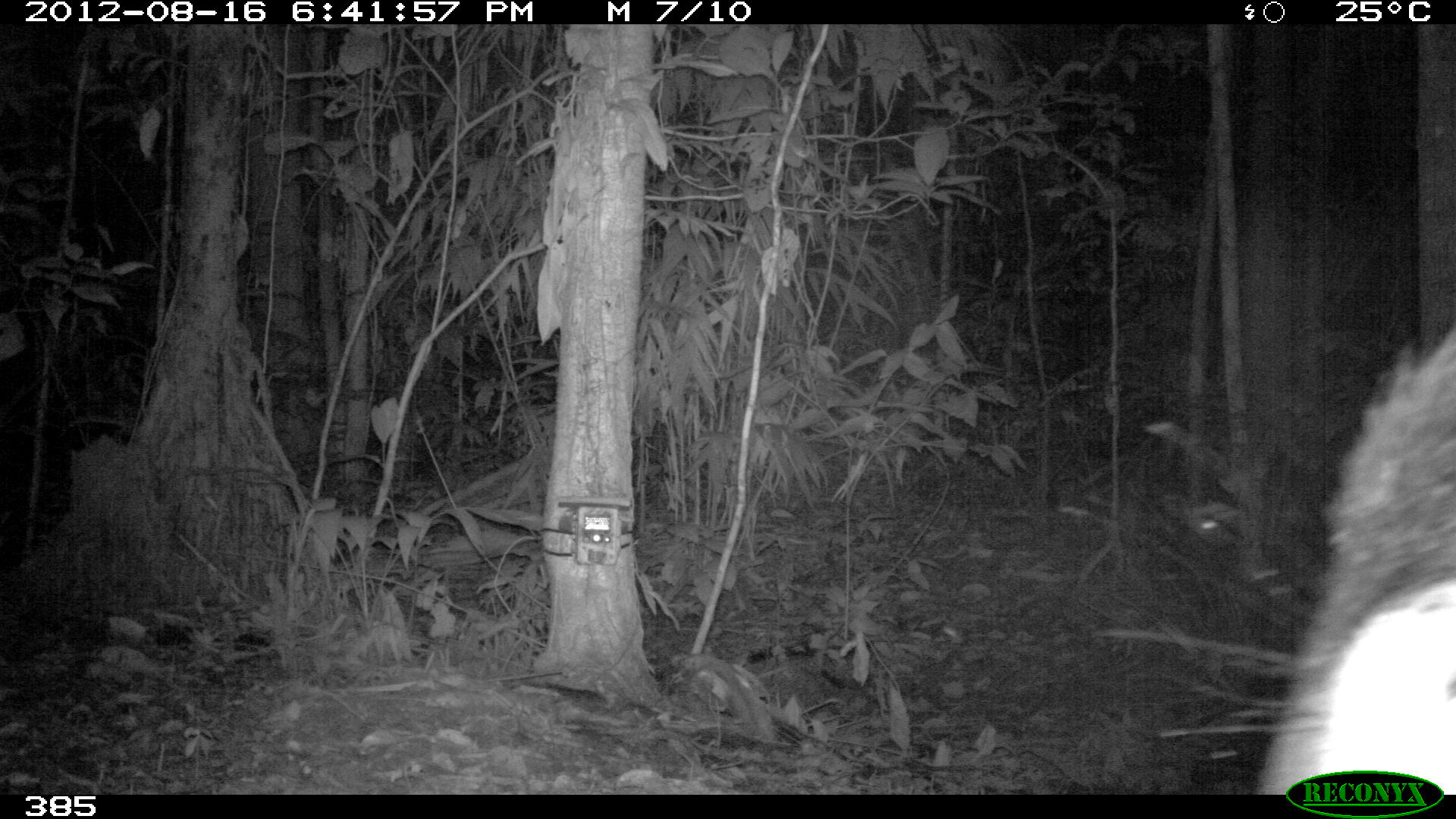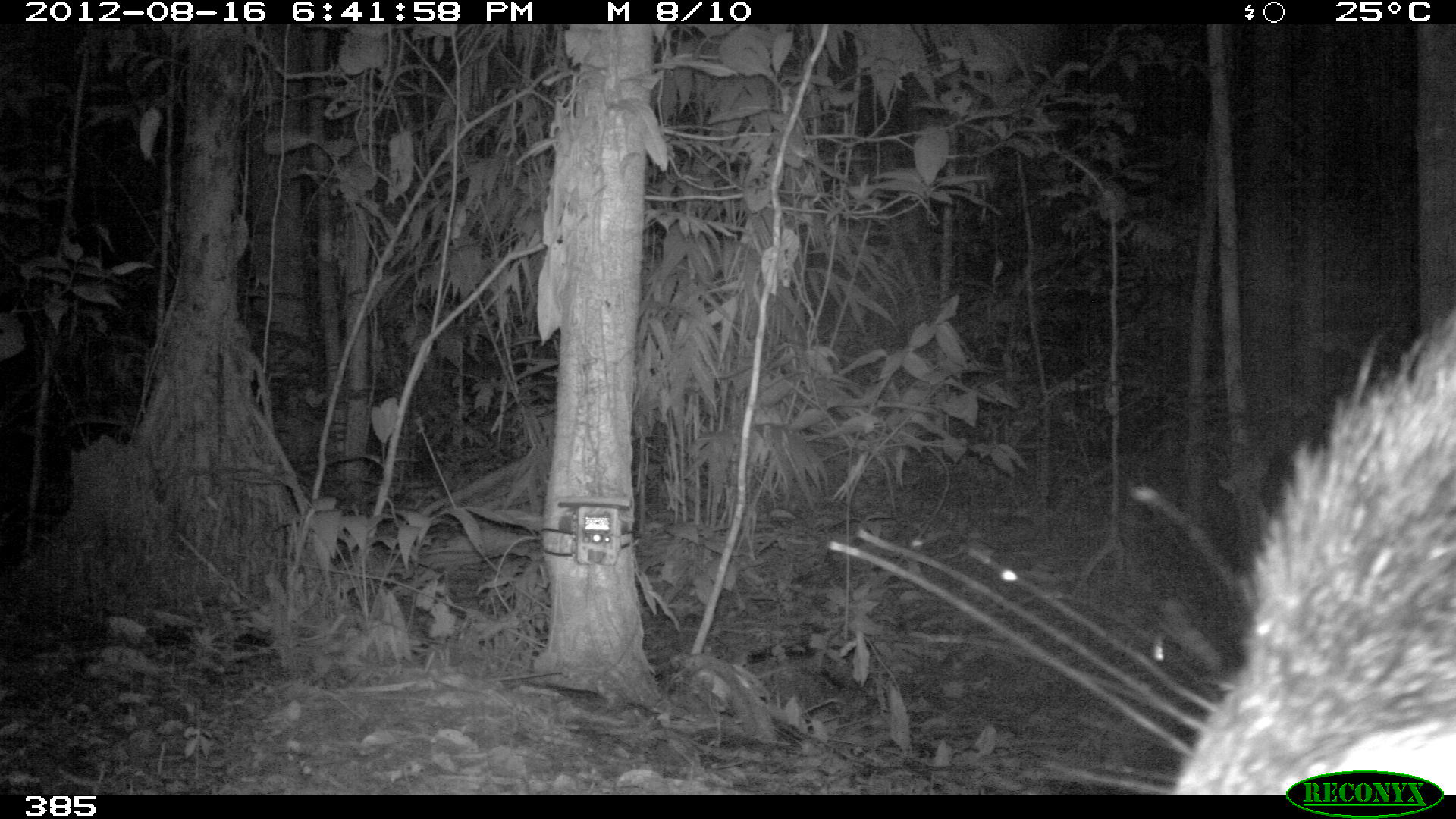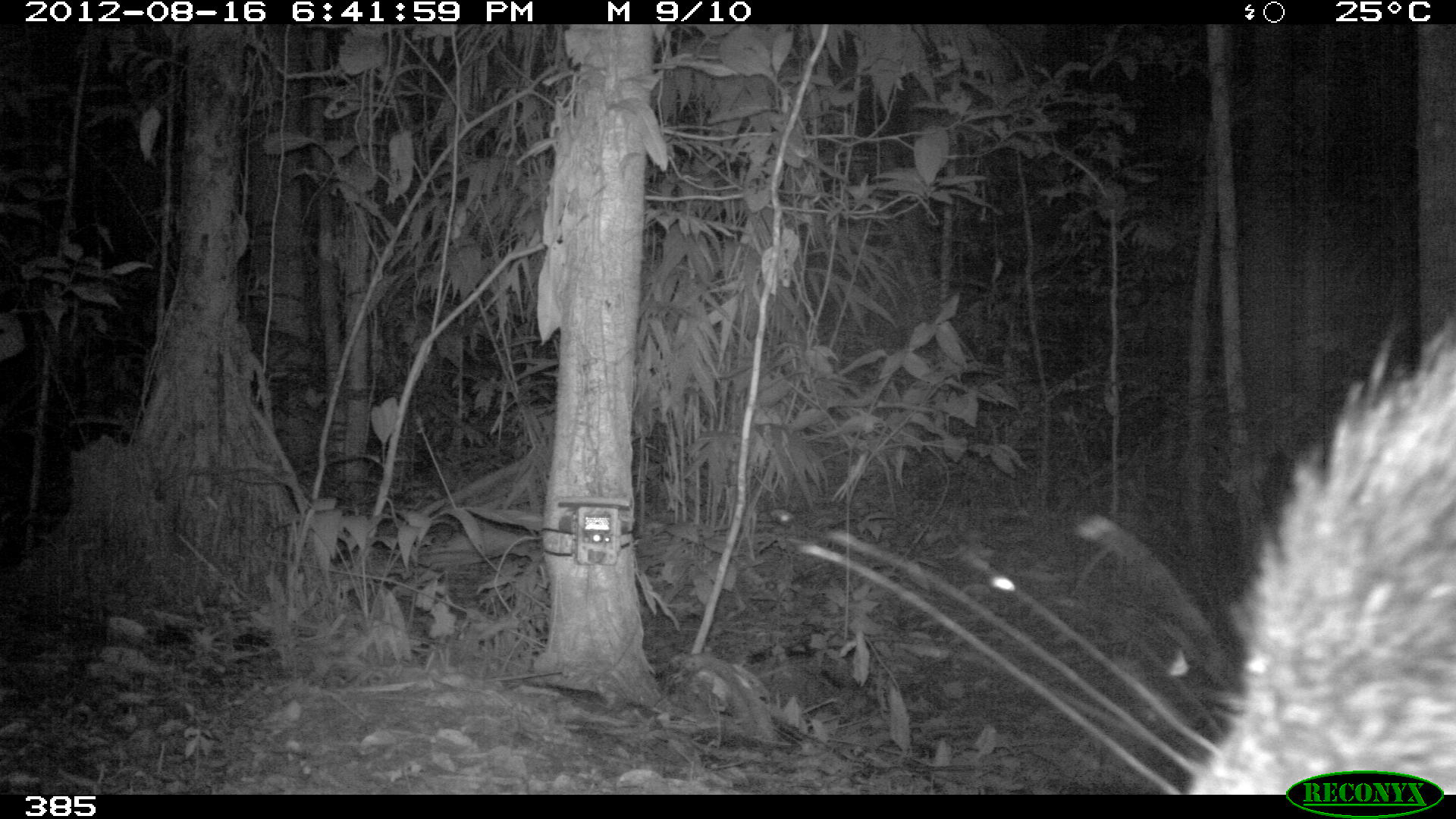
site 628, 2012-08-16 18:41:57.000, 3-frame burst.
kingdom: Animalia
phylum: Chordata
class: Mammalia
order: Artiodactyla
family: Tayassuidae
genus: Tayassu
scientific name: Tayassu pecari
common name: white-lipped peccary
Tayassu pecari (white-lipped peccary).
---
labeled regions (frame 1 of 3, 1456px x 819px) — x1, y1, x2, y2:
tayassu pecari: 1256, 314, 1456, 792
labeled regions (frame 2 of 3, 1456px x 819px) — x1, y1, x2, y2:
tayassu pecari: 827, 304, 1456, 793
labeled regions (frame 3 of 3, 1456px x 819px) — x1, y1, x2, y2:
tayassu pecari: 796, 305, 1453, 794